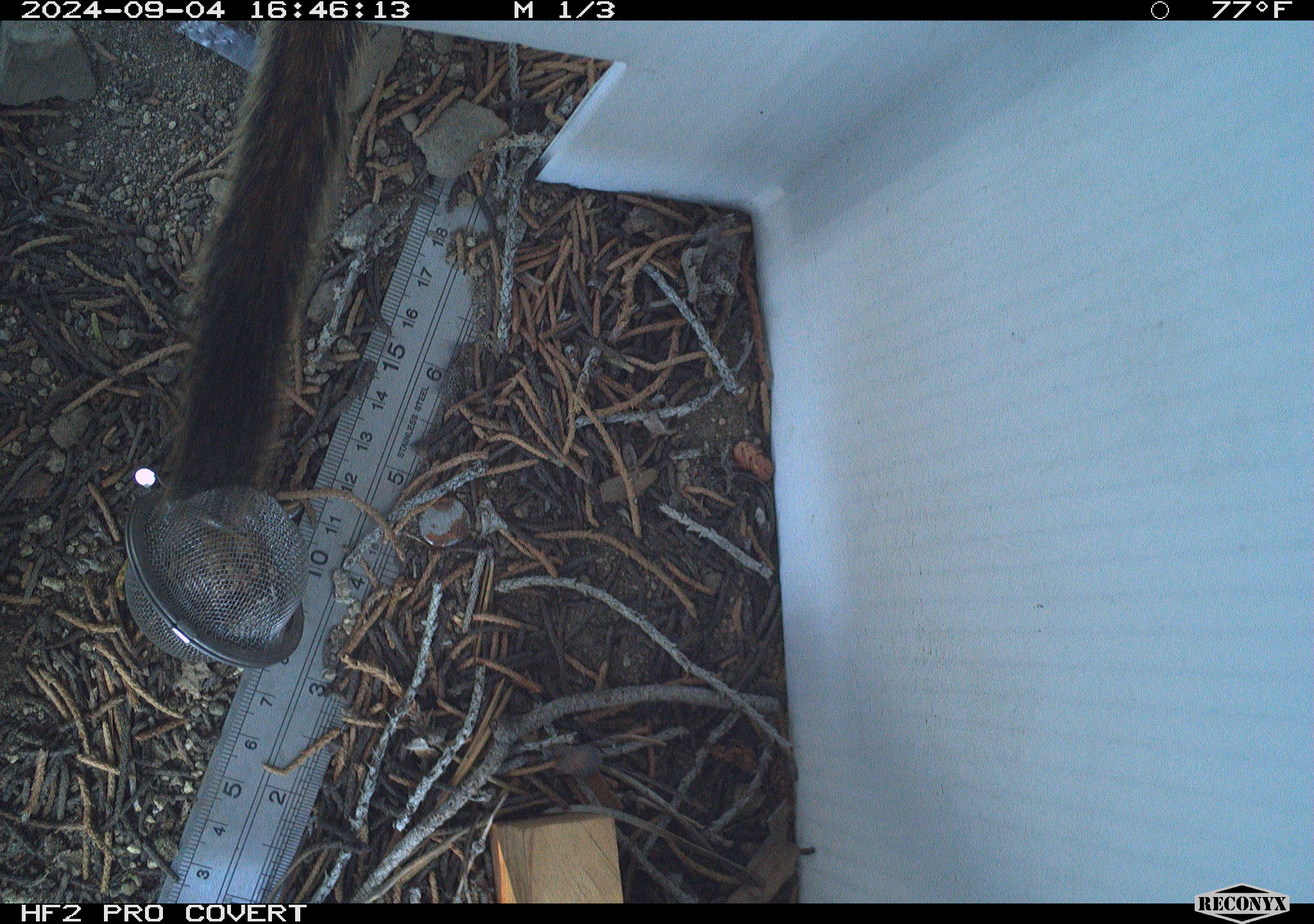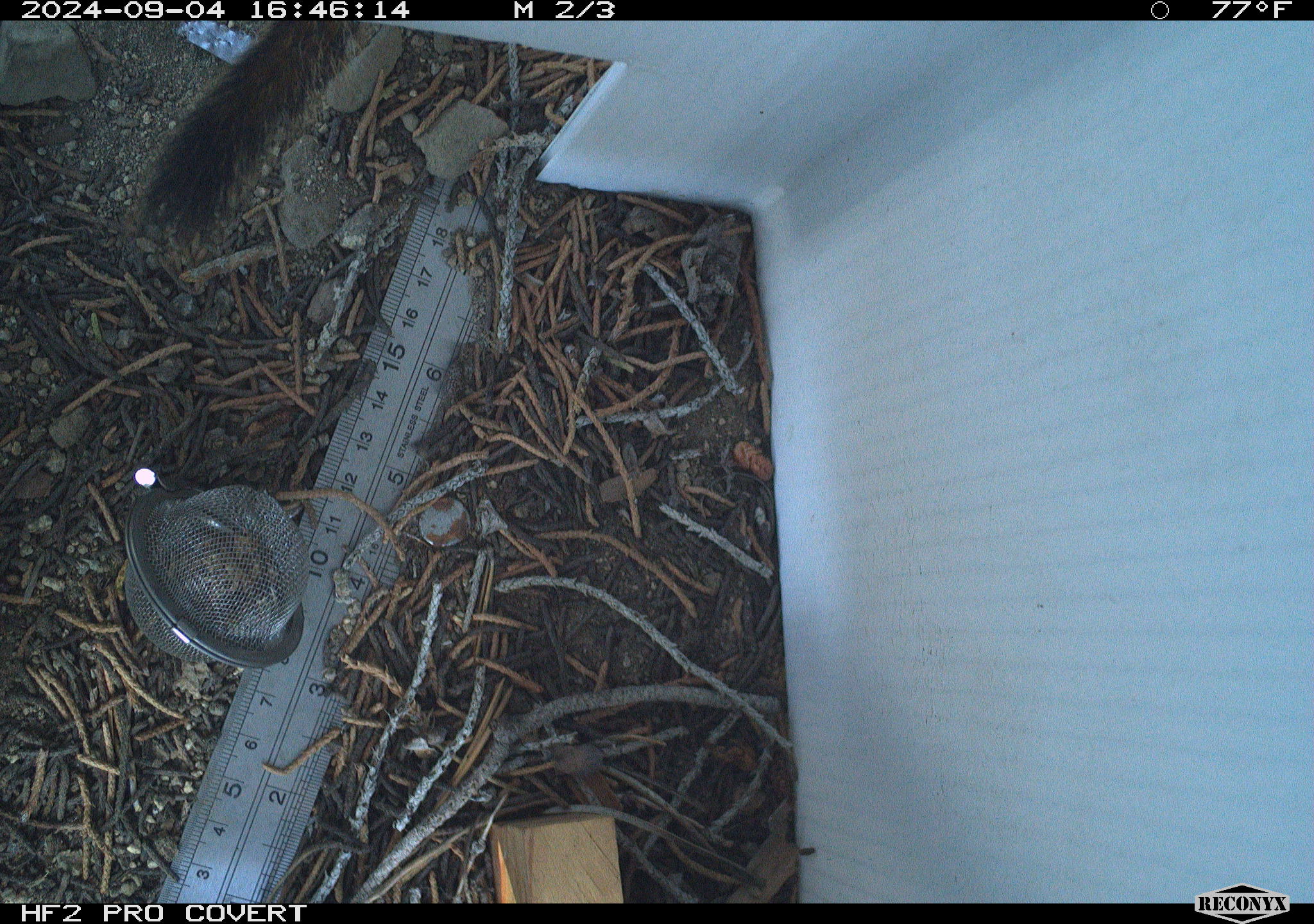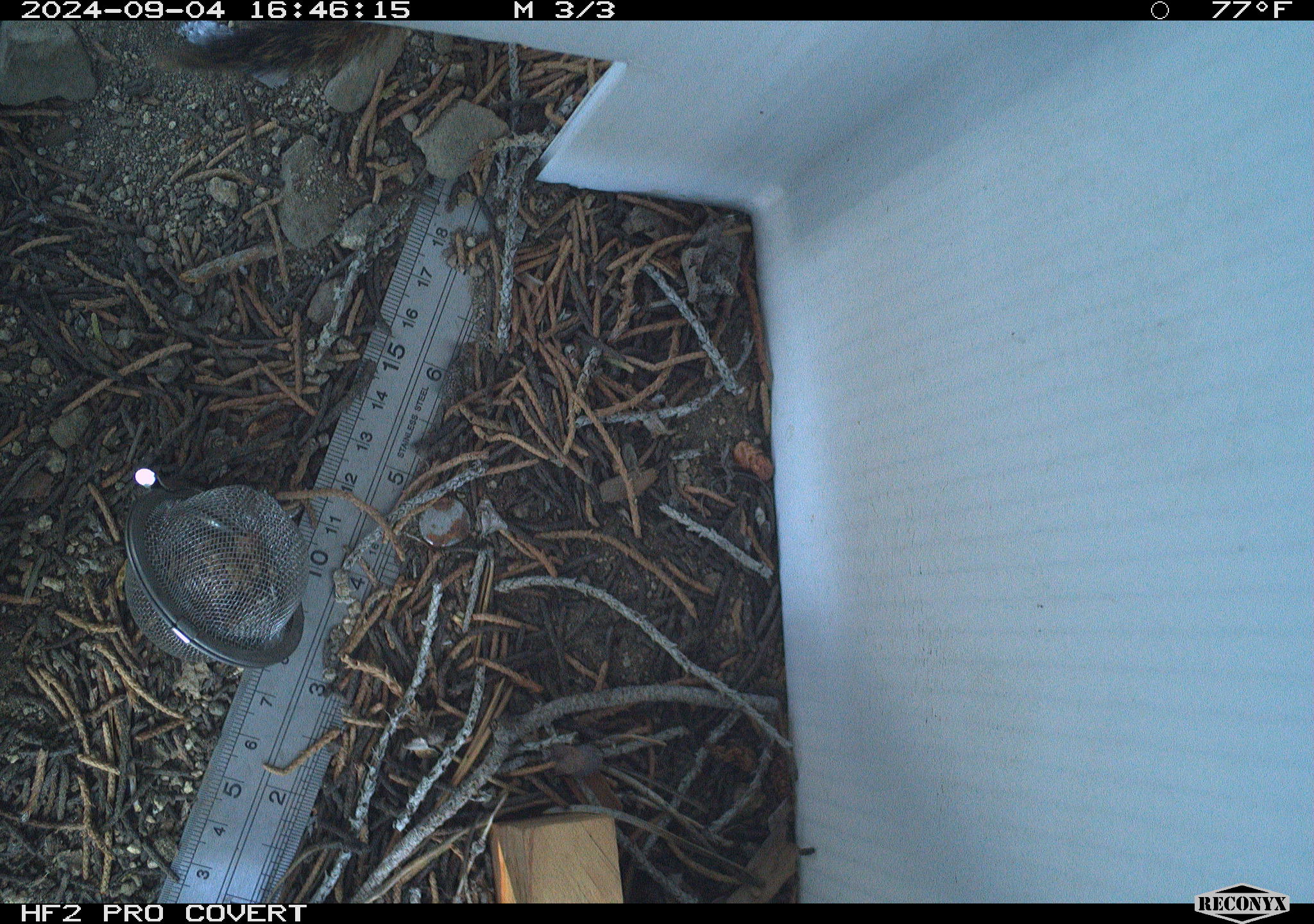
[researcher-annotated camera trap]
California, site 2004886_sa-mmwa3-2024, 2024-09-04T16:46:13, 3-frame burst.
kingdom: Animalia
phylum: Chordata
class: Mammalia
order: Rodentia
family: Sciuridae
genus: Neotamias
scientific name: Neotamias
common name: western chipmunks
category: neotamias species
Neotamias species (western chipmunks) (Neotamias).